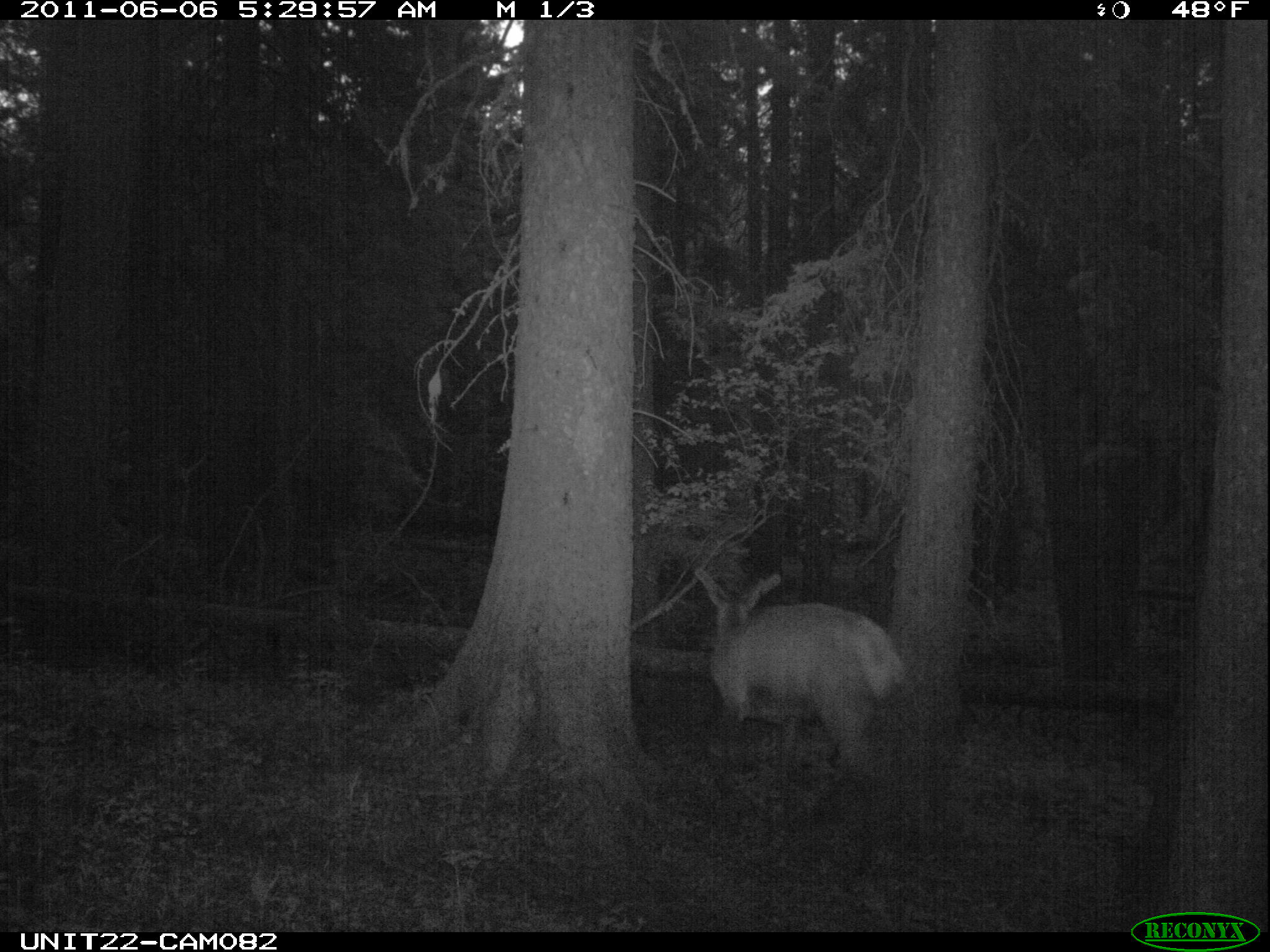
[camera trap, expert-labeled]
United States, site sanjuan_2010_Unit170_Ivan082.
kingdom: Animalia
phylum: Chordata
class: Mammalia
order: Artiodactyla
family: Cervidae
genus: Cervus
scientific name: Cervus elaphus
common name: red deer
Cervus elaphus (red deer).